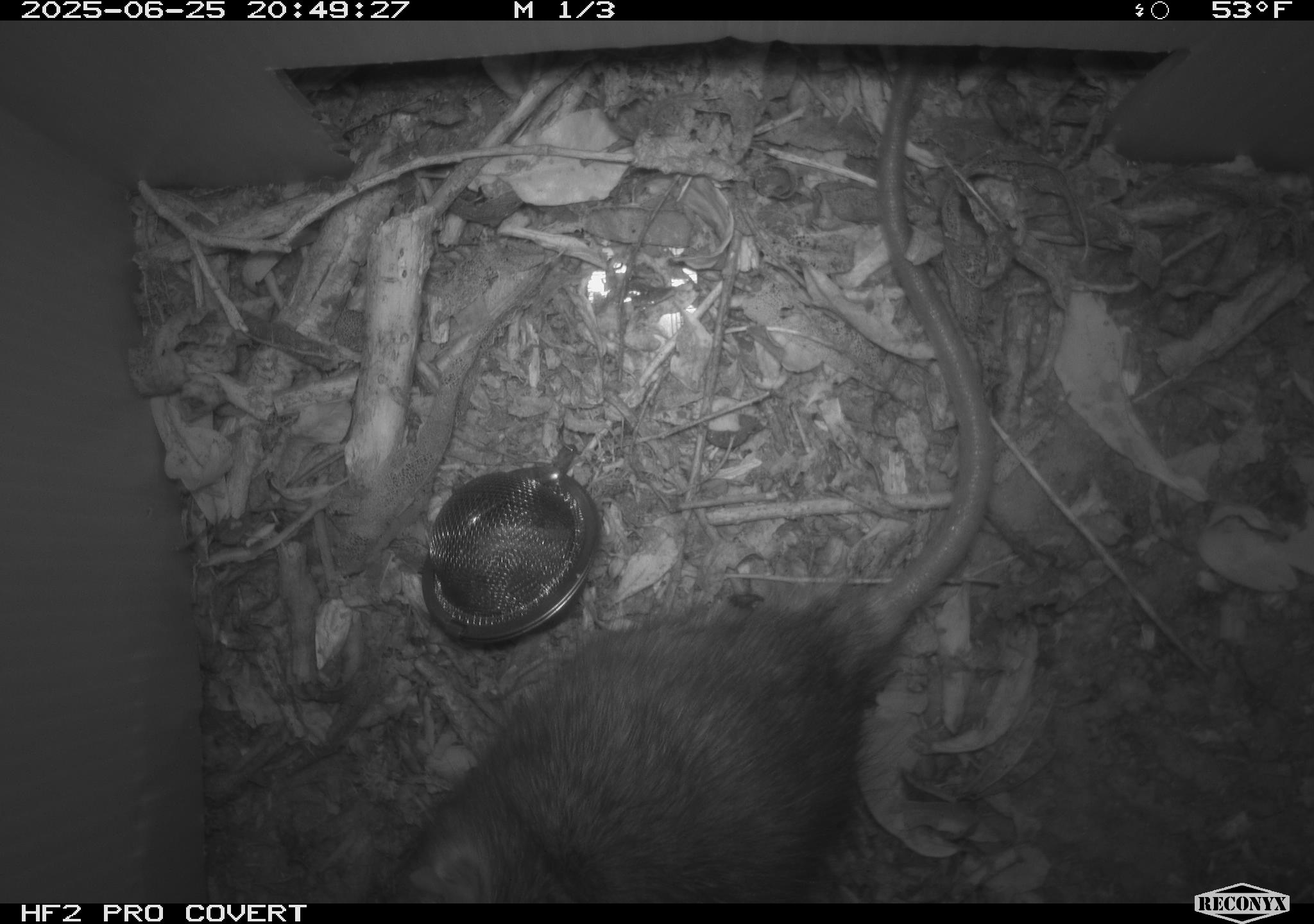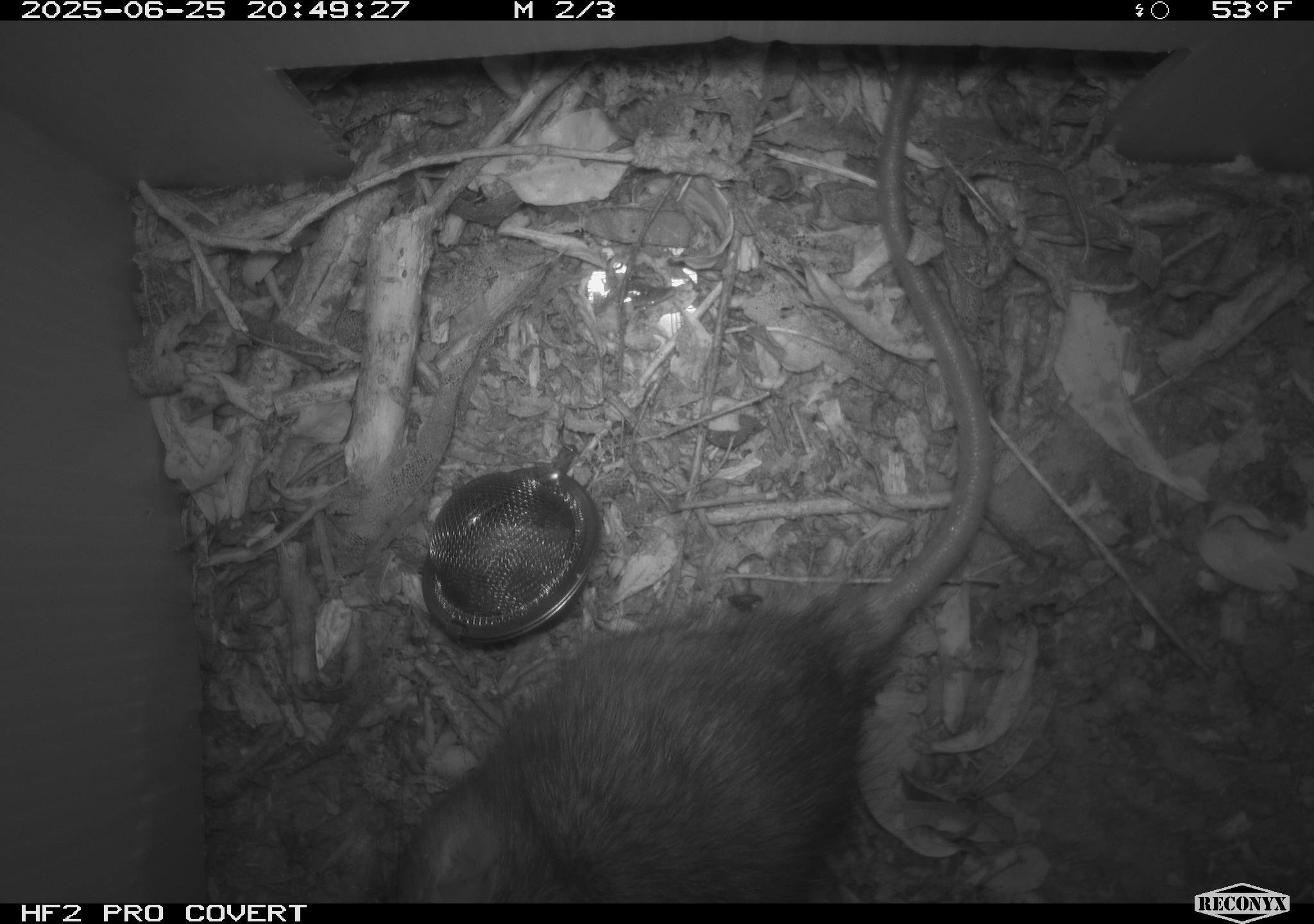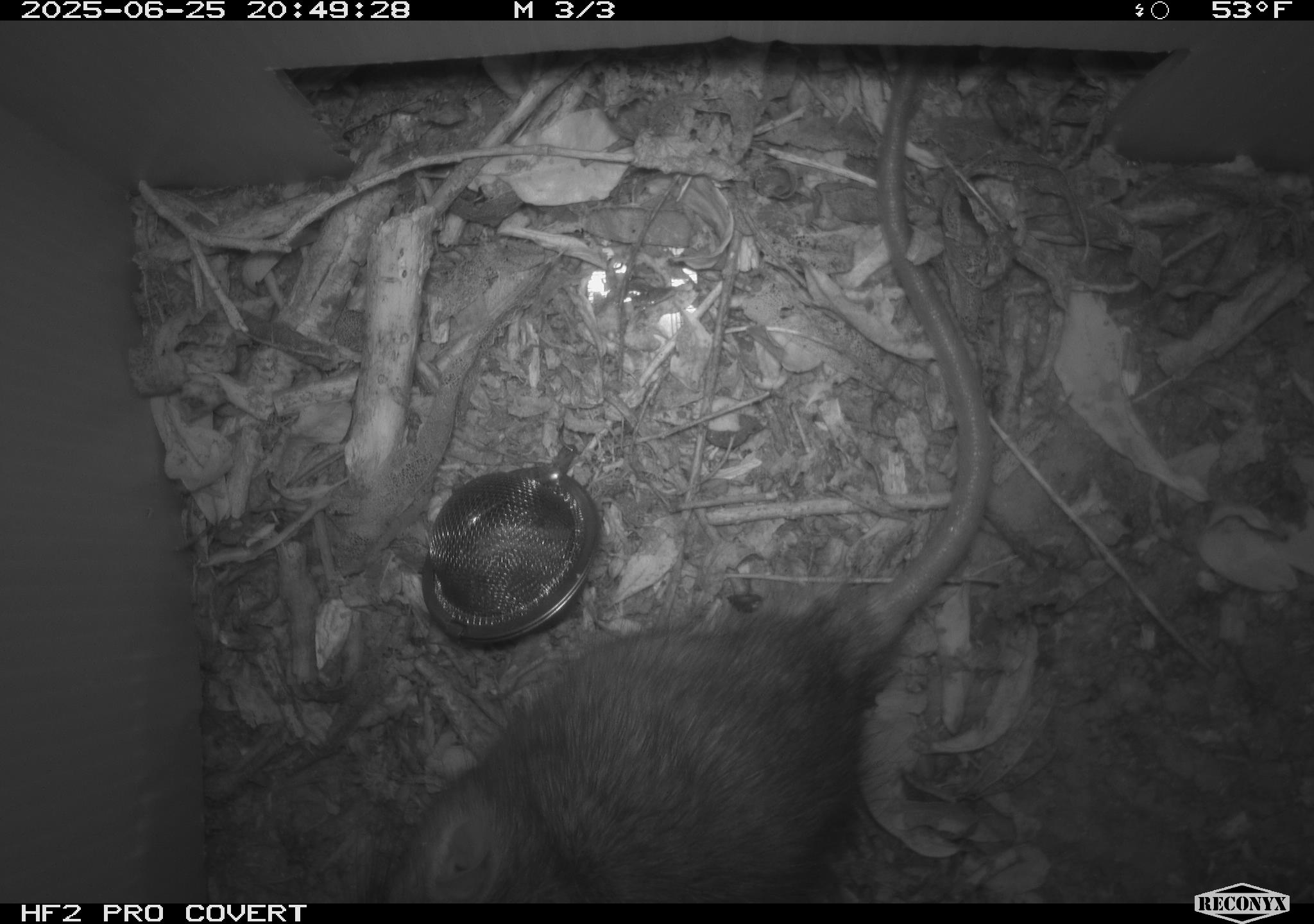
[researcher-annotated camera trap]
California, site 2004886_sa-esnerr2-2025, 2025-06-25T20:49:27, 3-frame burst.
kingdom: Animalia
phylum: Chordata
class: Mammalia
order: Rodentia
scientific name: Rodentia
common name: rodent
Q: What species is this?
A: Rodent (Rodentia).